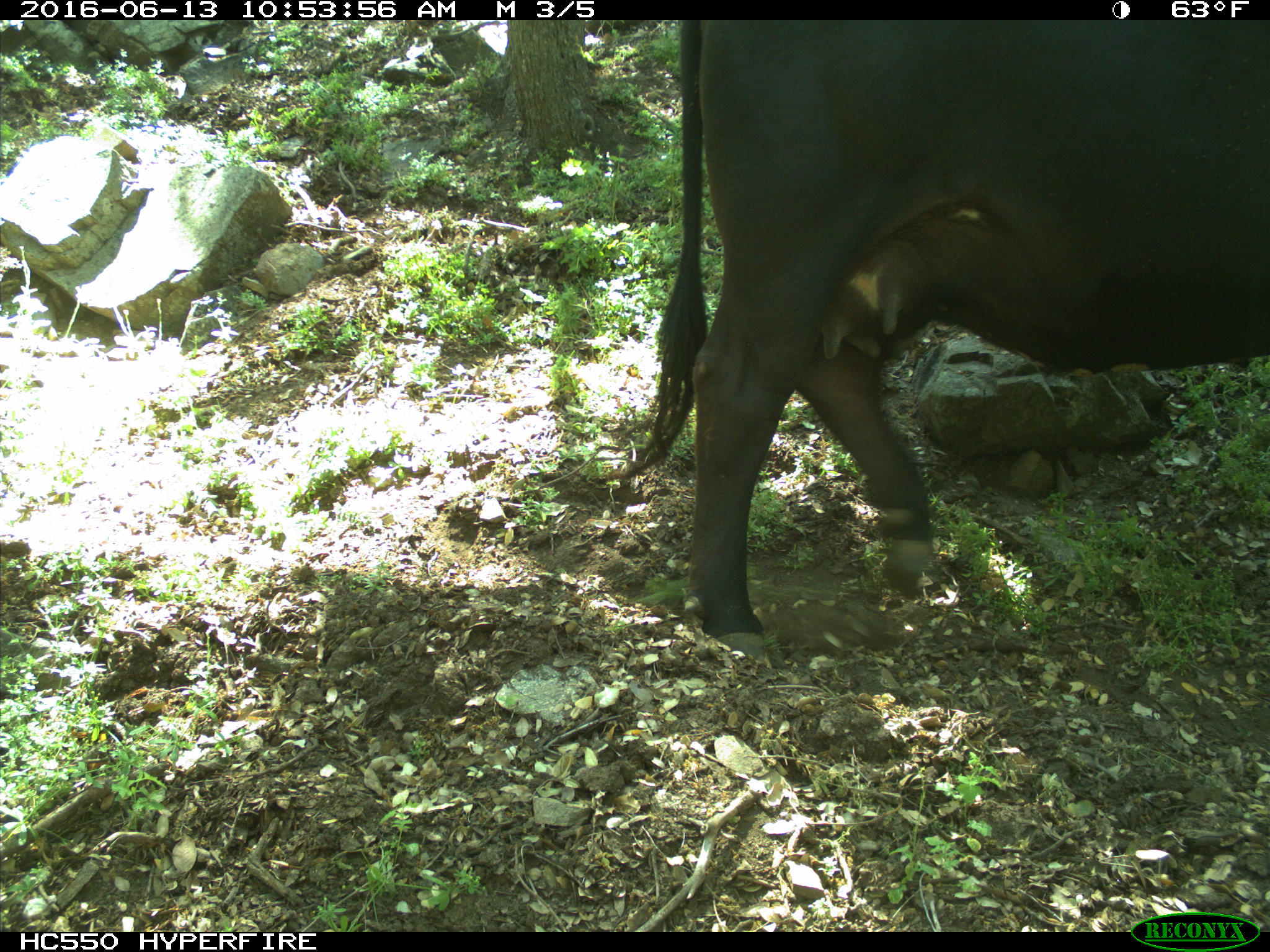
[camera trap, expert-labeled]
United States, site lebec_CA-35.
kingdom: Animalia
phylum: Chordata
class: Mammalia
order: Artiodactyla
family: Bovidae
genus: Bos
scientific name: Bos taurus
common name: domestic cow